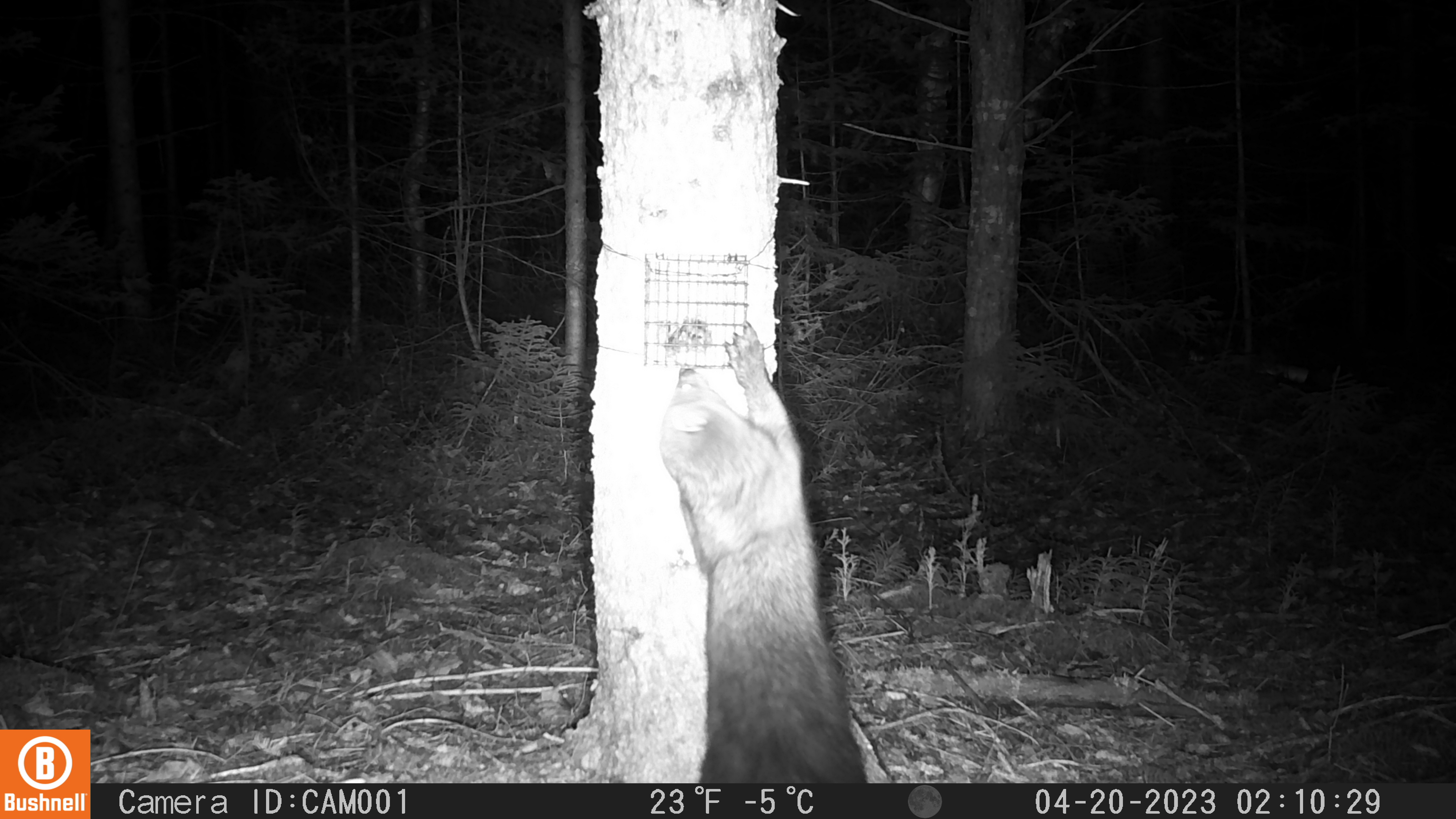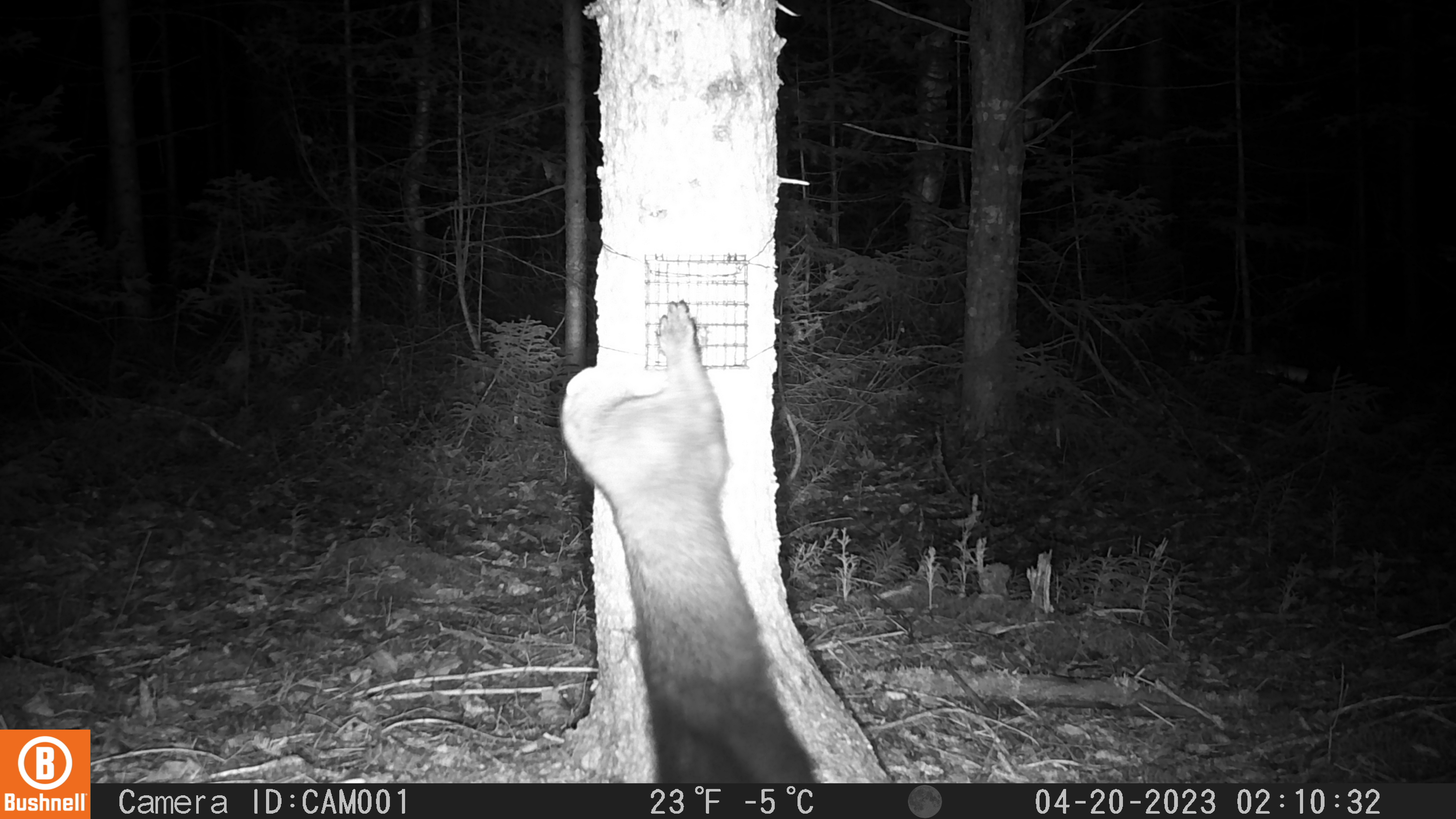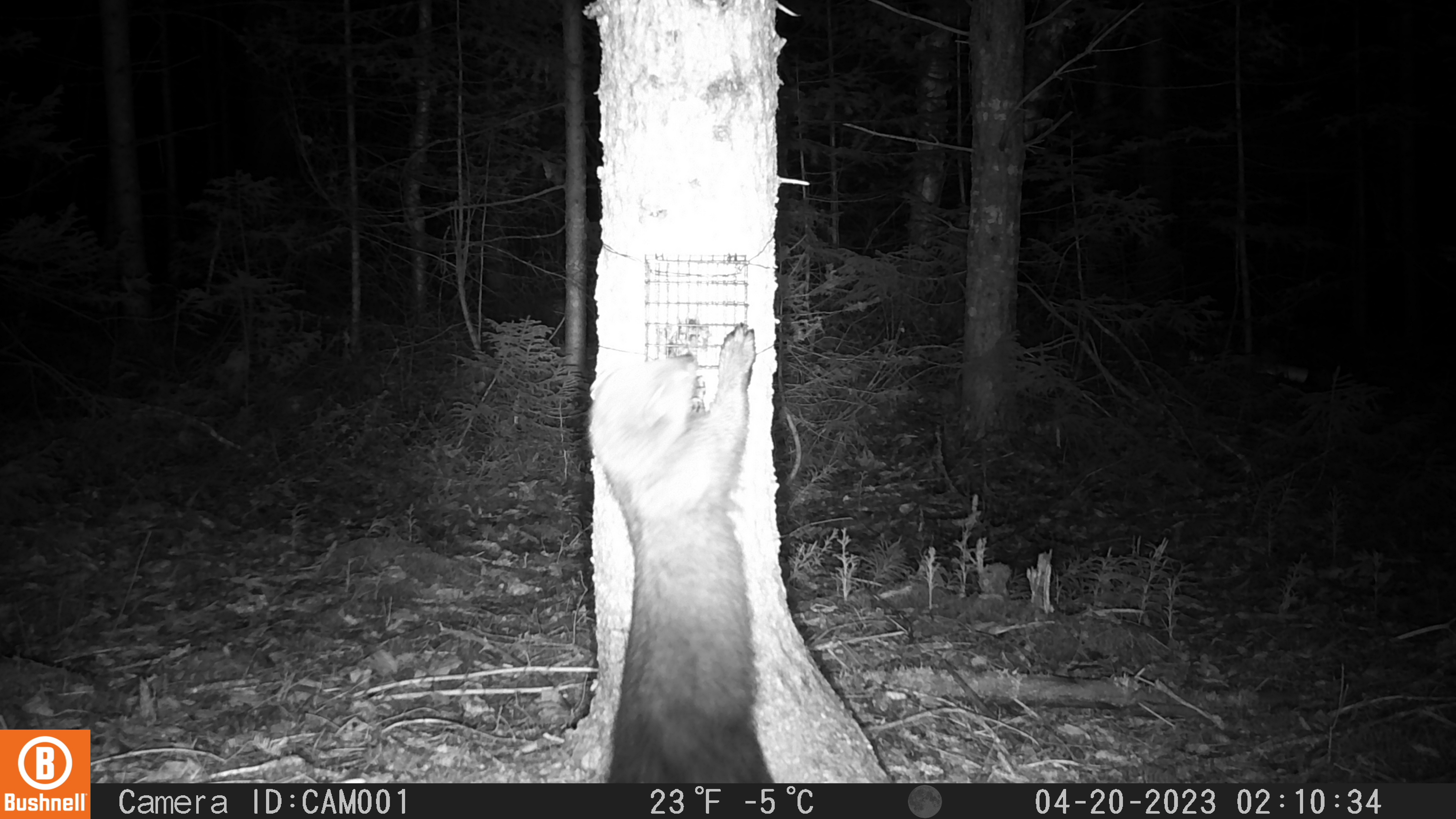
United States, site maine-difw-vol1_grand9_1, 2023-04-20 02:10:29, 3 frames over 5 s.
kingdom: Animalia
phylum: Chordata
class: Mammalia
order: Carnivora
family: Mustelidae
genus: Pekania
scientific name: Pekania pennanti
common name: fisher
Fisher (Pekania pennanti).